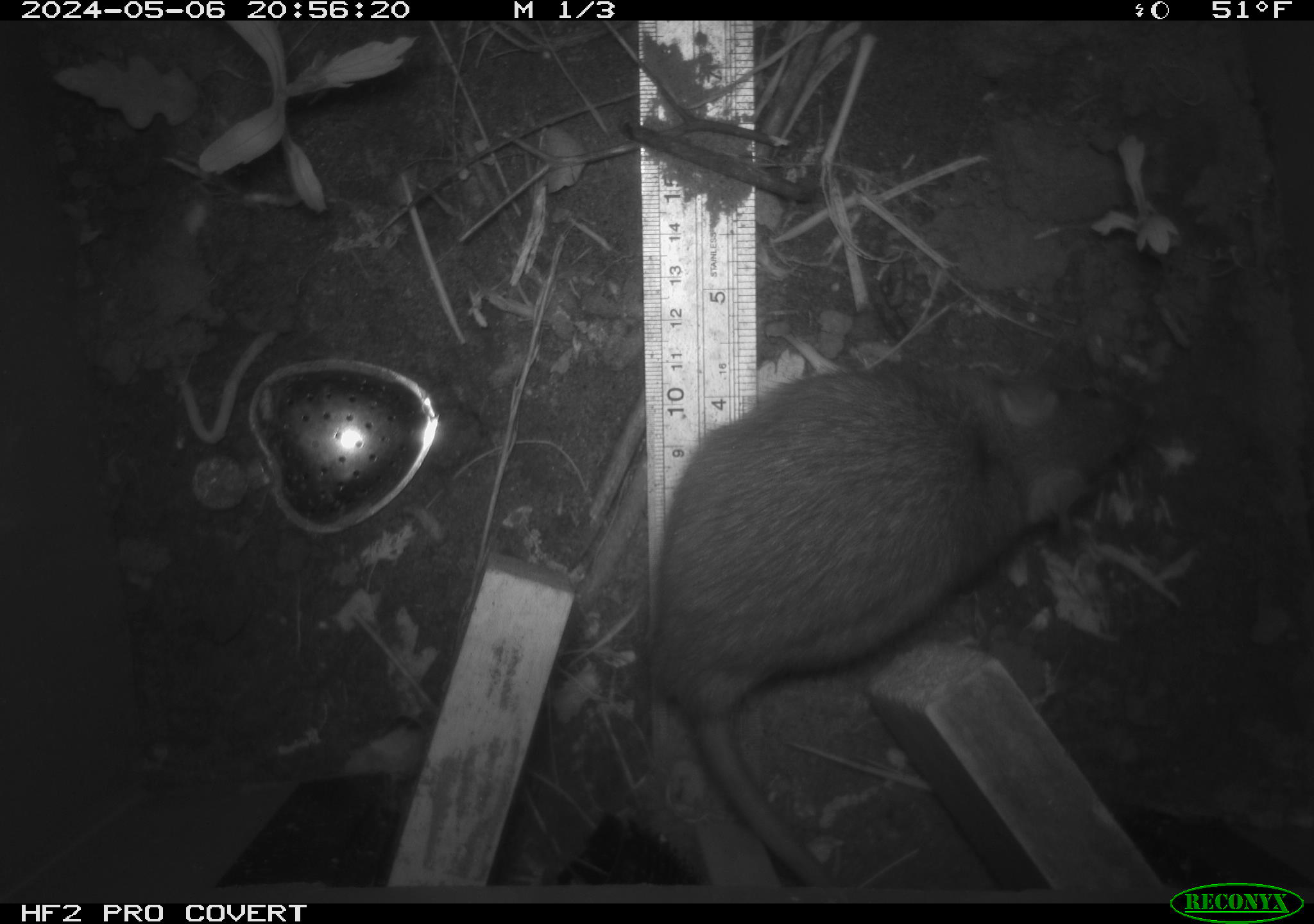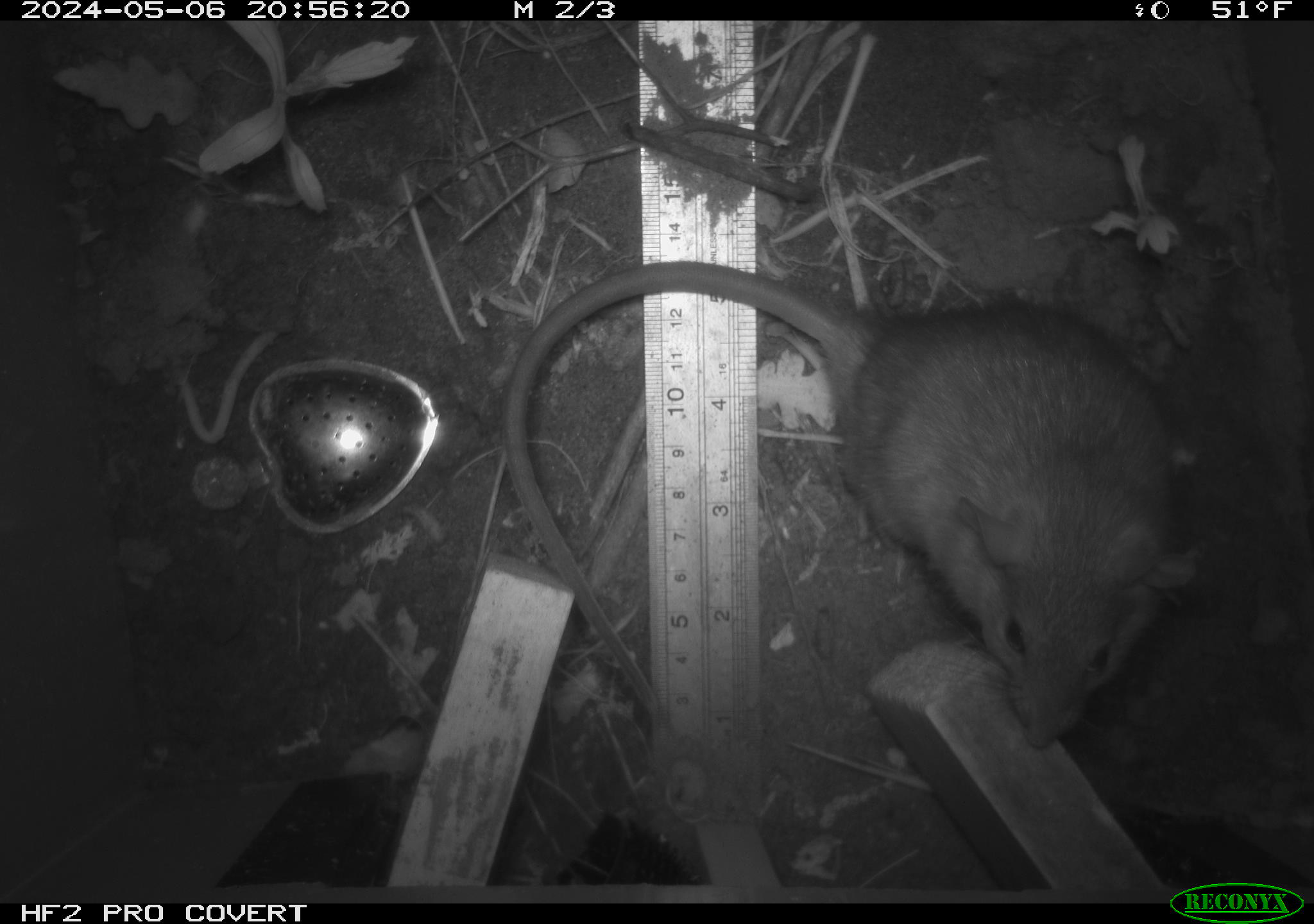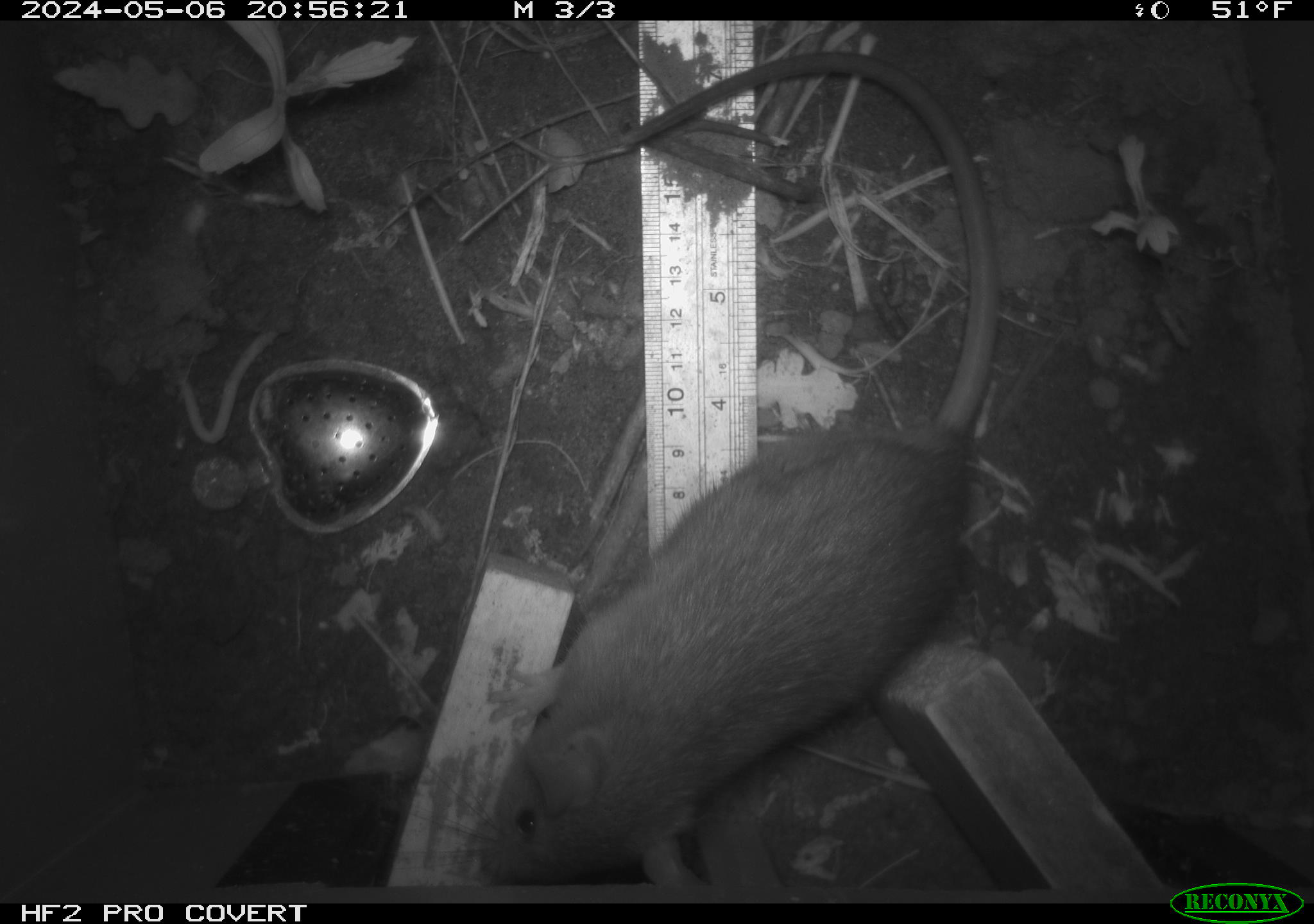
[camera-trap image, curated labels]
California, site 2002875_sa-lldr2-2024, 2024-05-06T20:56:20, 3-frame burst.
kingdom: Animalia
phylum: Chordata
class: Mammalia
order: Rodentia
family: Muridae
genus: Rattus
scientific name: Rattus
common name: rat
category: rattus species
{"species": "rattus species (rat) (Rattus)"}